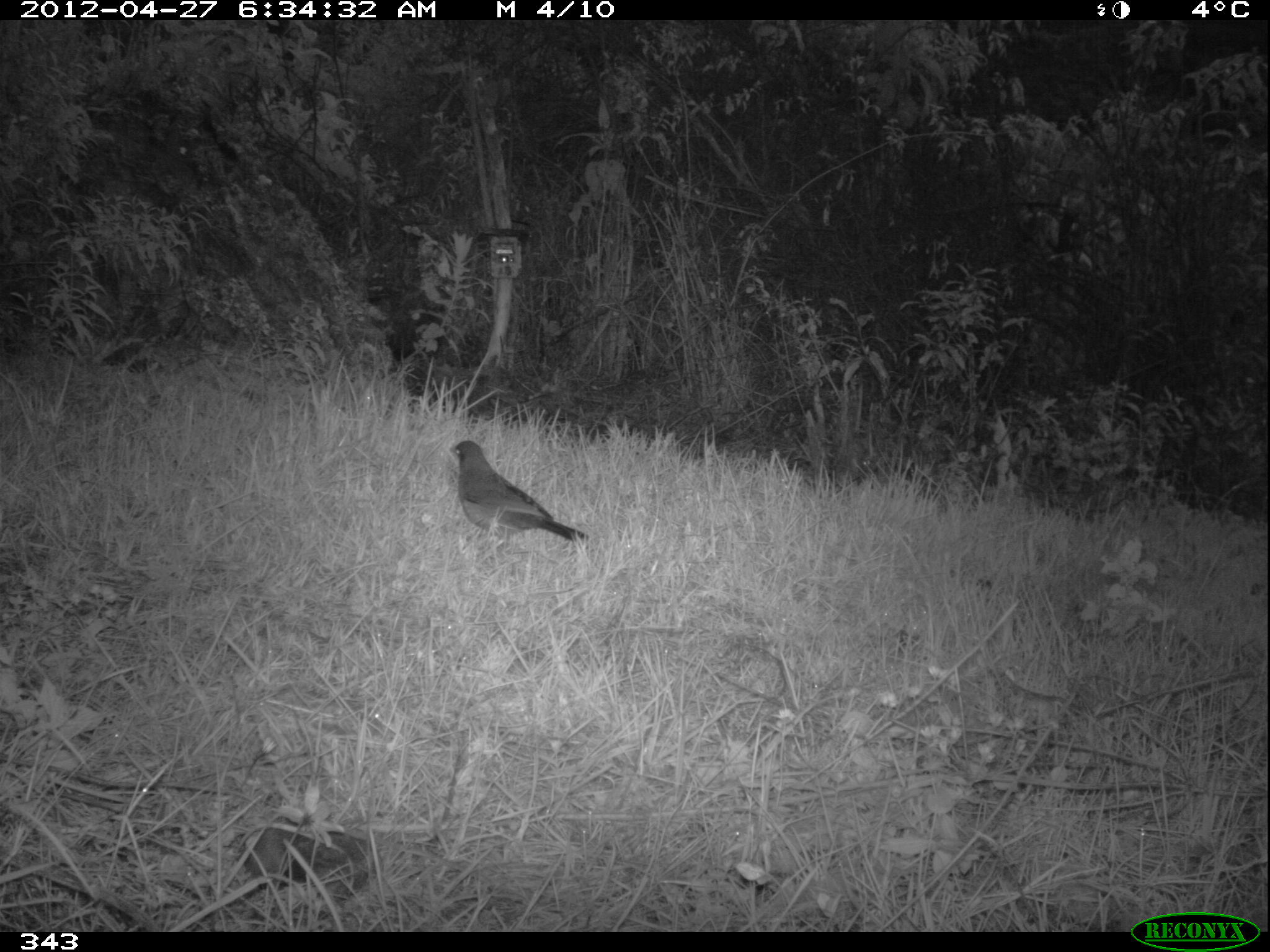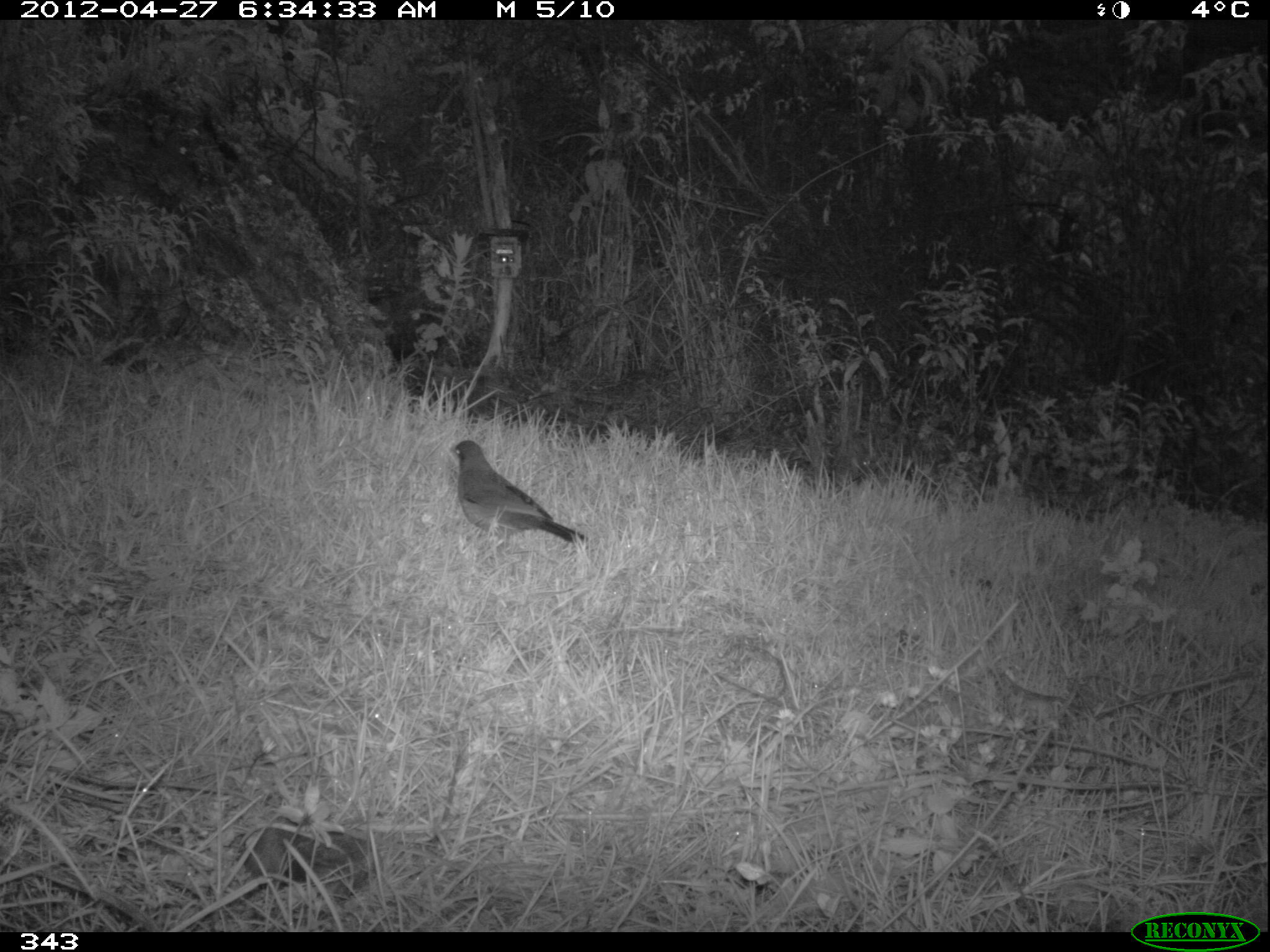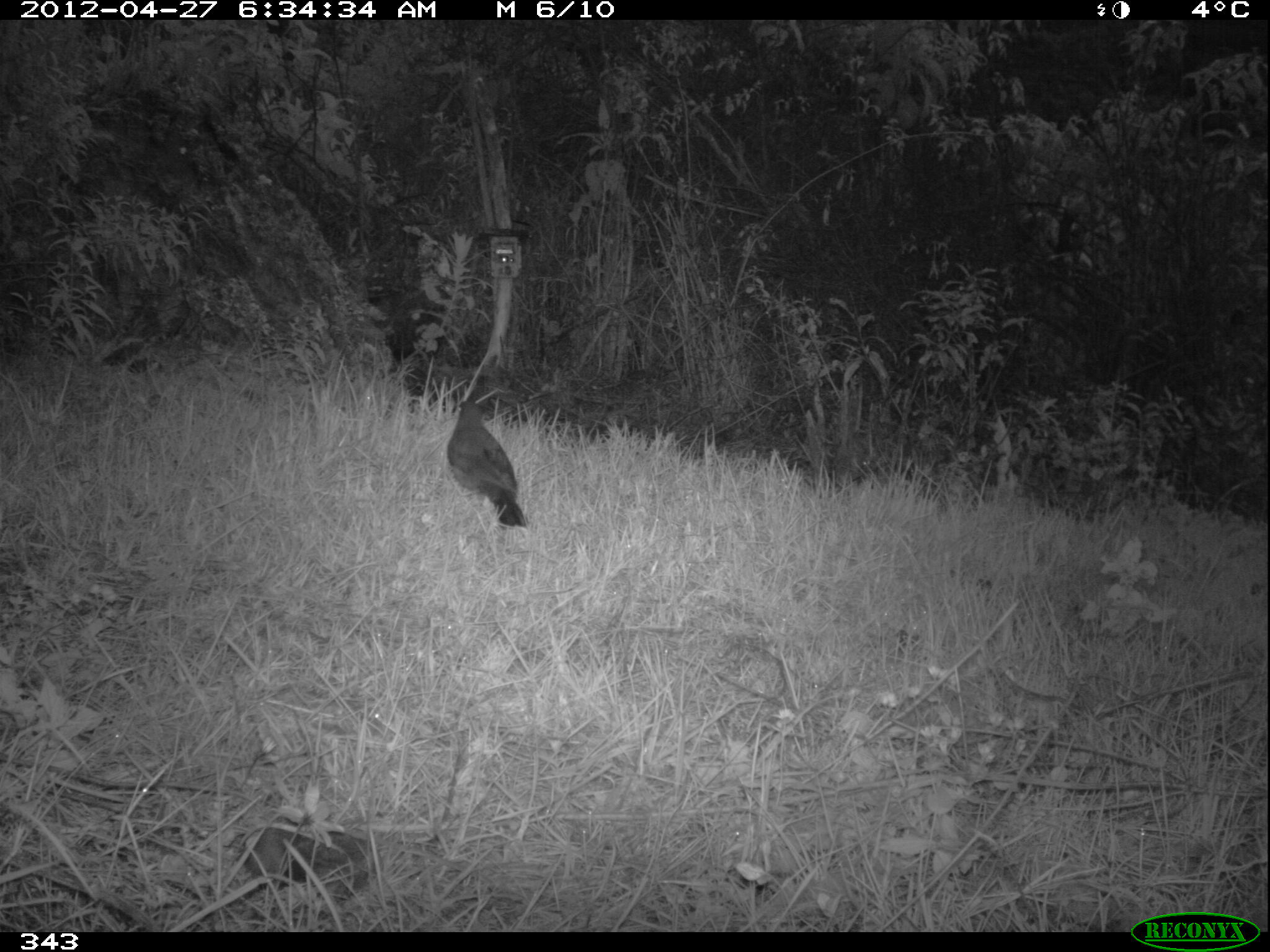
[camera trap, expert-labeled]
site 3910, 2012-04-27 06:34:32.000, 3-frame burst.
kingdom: Animalia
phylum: Chordata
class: Aves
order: Passeriformes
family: Turdidae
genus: Turdus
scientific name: Turdus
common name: true thrushes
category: turdus sp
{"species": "turdus sp (true thrushes) (Turdus)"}